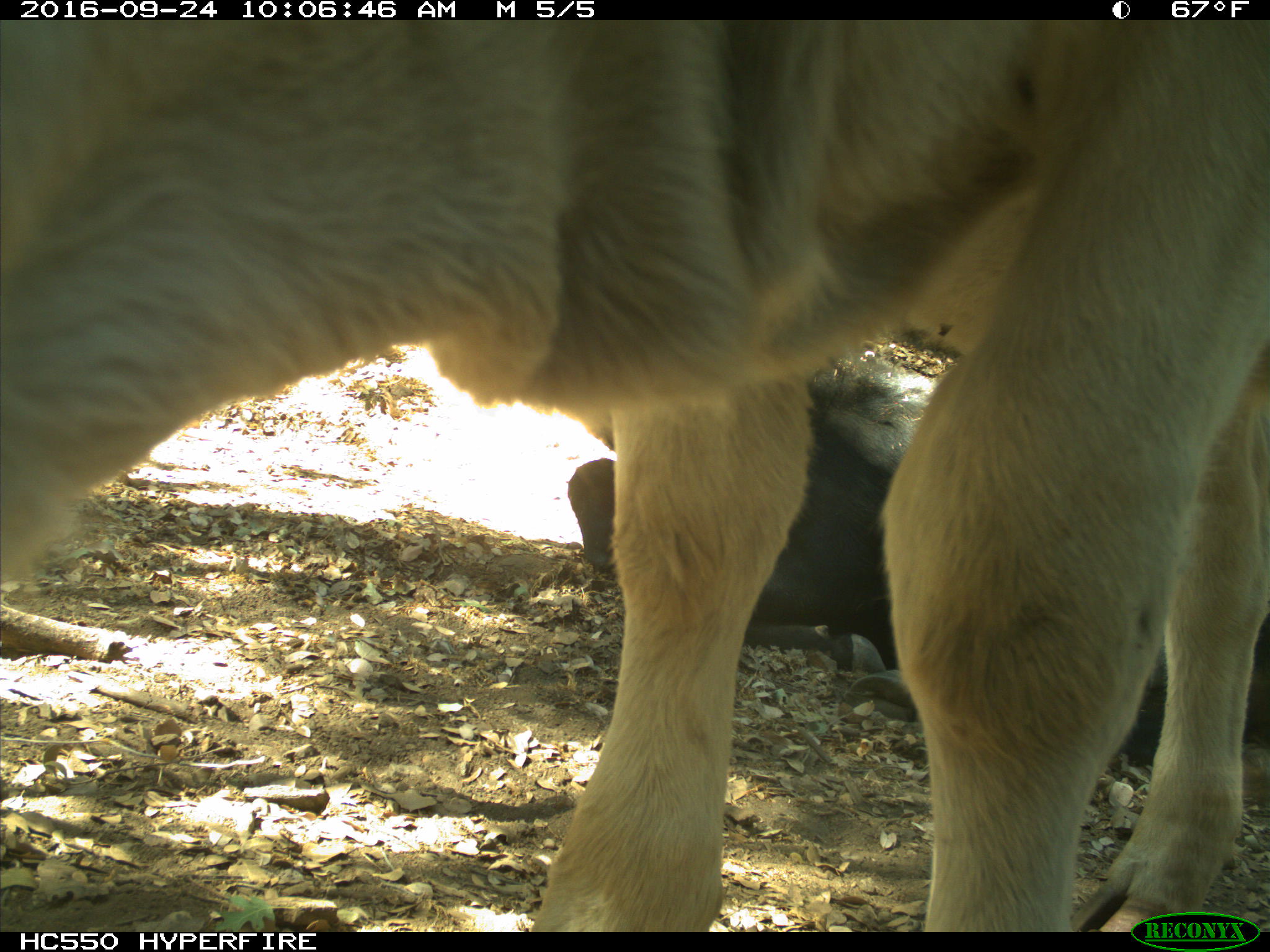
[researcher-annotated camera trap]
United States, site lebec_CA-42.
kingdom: Animalia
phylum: Chordata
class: Mammalia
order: Artiodactyla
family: Bovidae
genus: Bos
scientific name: Bos taurus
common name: domestic cow